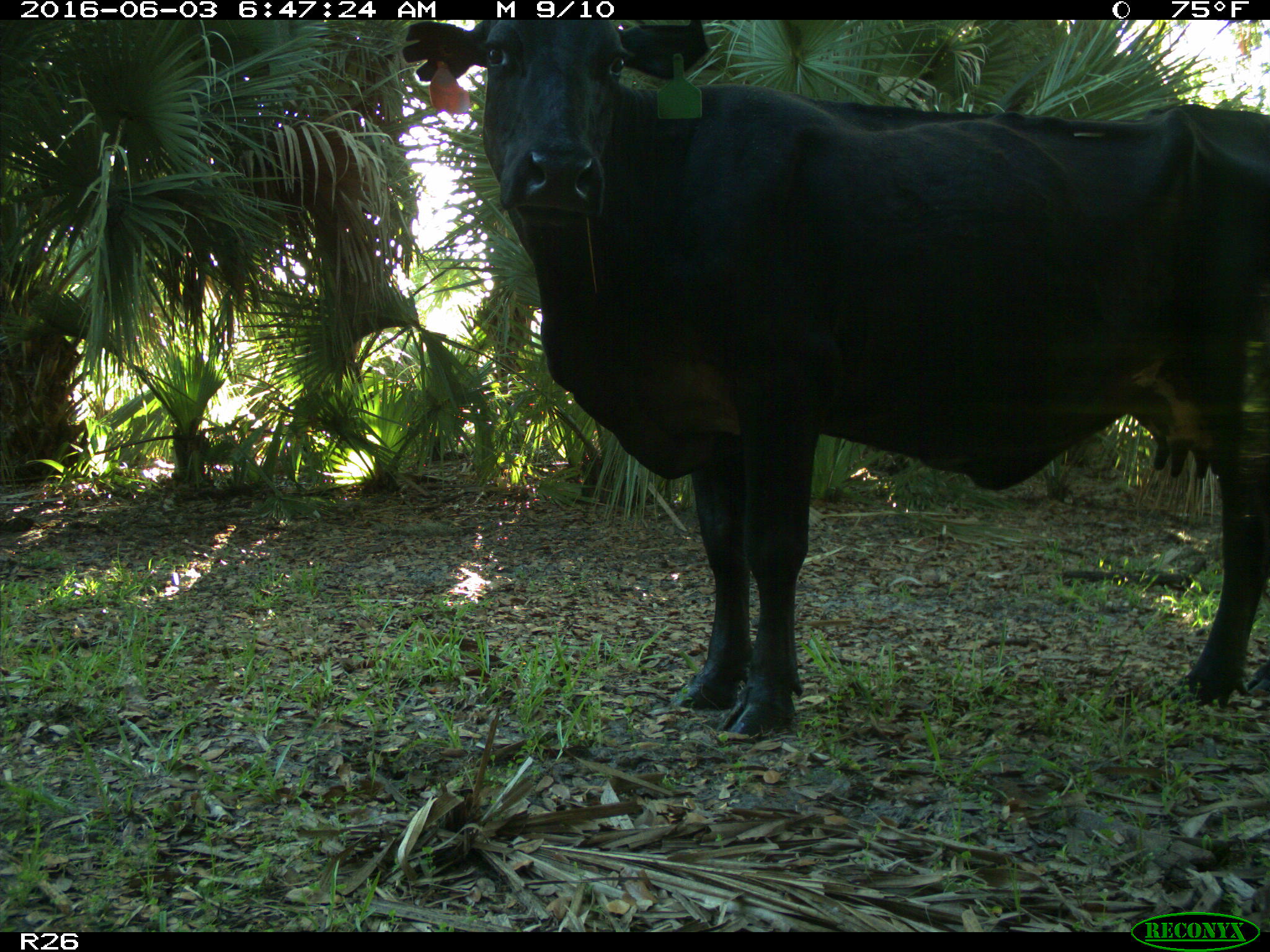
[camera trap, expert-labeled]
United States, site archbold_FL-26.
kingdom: Animalia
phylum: Chordata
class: Mammalia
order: Artiodactyla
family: Bovidae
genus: Bos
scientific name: Bos taurus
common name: domestic cow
Bos taurus (domestic cow).